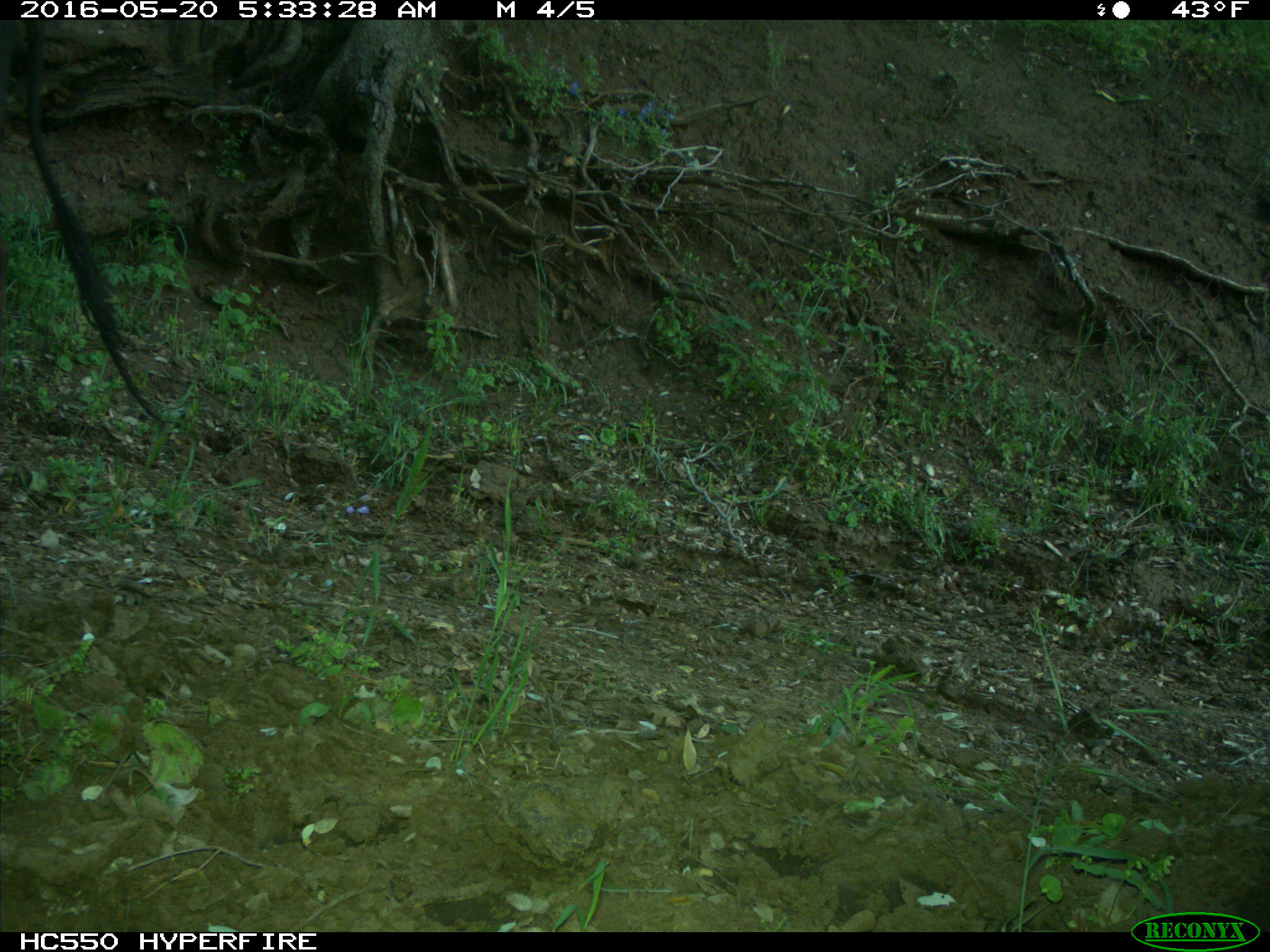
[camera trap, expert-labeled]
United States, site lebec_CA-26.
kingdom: Animalia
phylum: Chordata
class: Mammalia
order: Artiodactyla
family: Bovidae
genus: Bos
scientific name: Bos taurus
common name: domestic cow